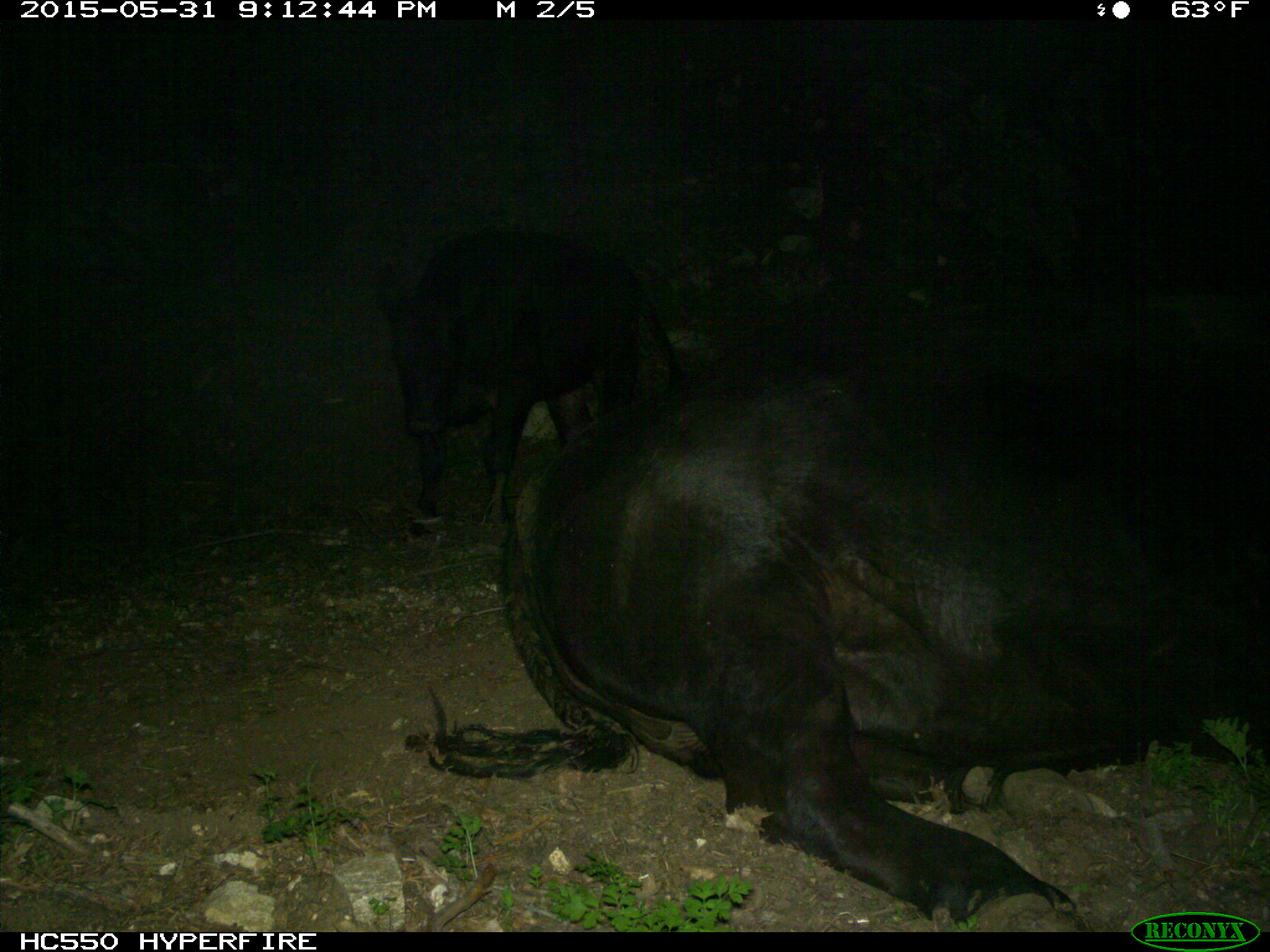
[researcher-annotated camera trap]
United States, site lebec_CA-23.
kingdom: Animalia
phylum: Chordata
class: Mammalia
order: Artiodactyla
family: Bovidae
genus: Bos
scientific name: Bos taurus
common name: domestic cow